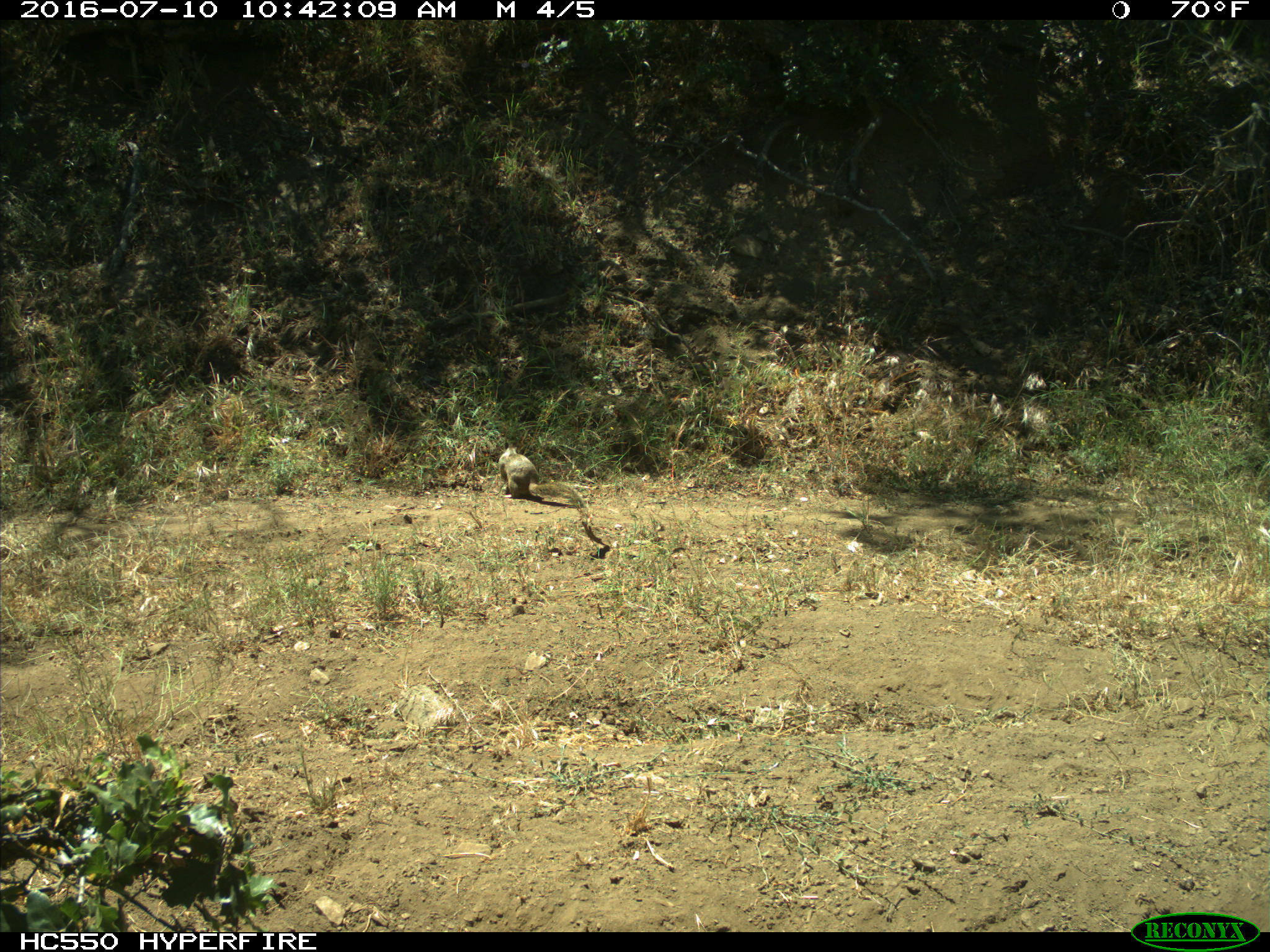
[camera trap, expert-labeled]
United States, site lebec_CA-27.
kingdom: Animalia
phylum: Chordata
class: Mammalia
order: Rodentia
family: Sciuridae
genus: Otospermophilus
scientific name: Otospermophilus beecheyi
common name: california ground squirrel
Otospermophilus beecheyi (california ground squirrel).